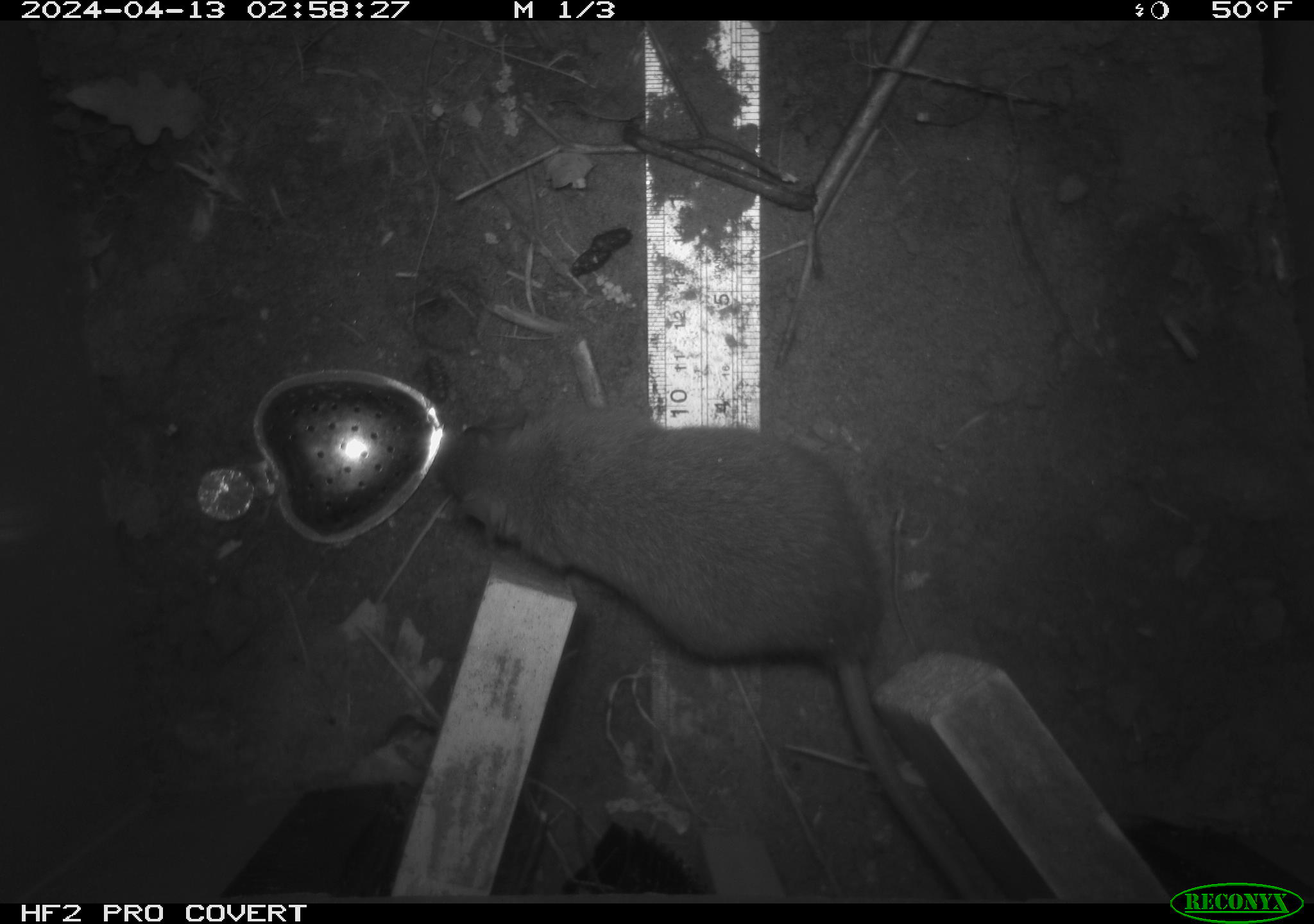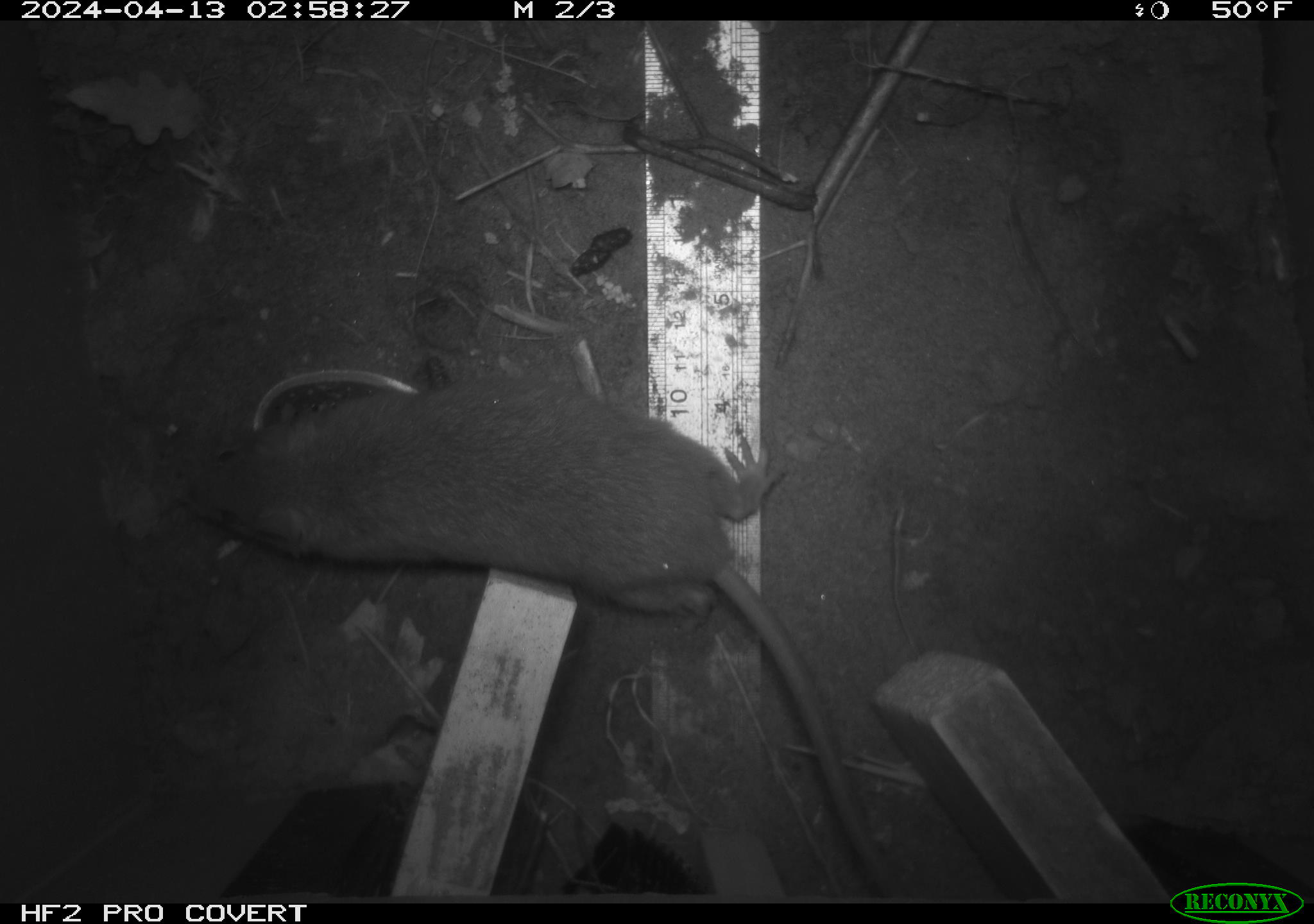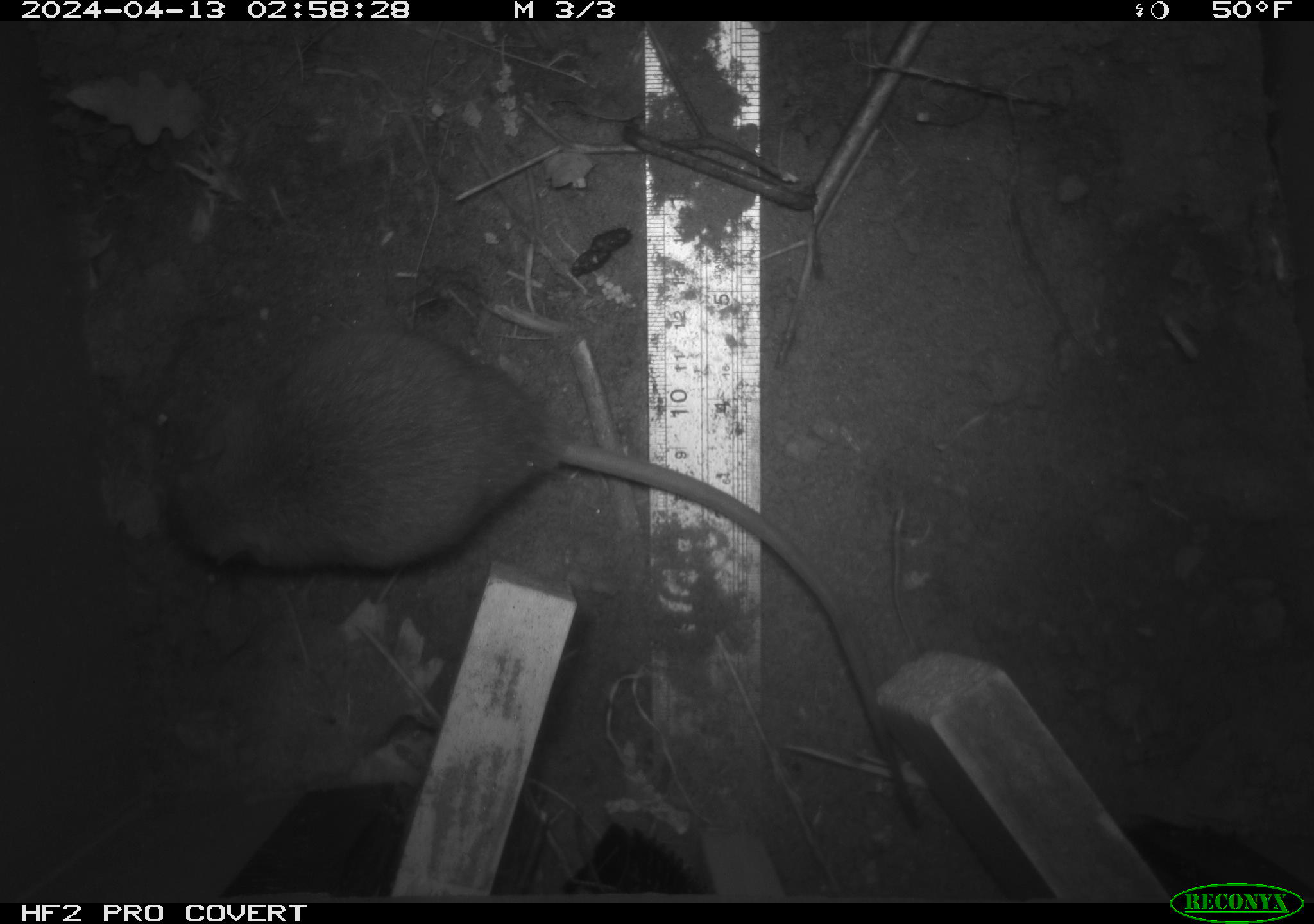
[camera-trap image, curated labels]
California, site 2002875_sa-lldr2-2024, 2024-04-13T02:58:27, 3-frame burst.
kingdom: Animalia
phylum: Chordata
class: Mammalia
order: Rodentia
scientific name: Rodentia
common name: rodent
Rodent (Rodentia).